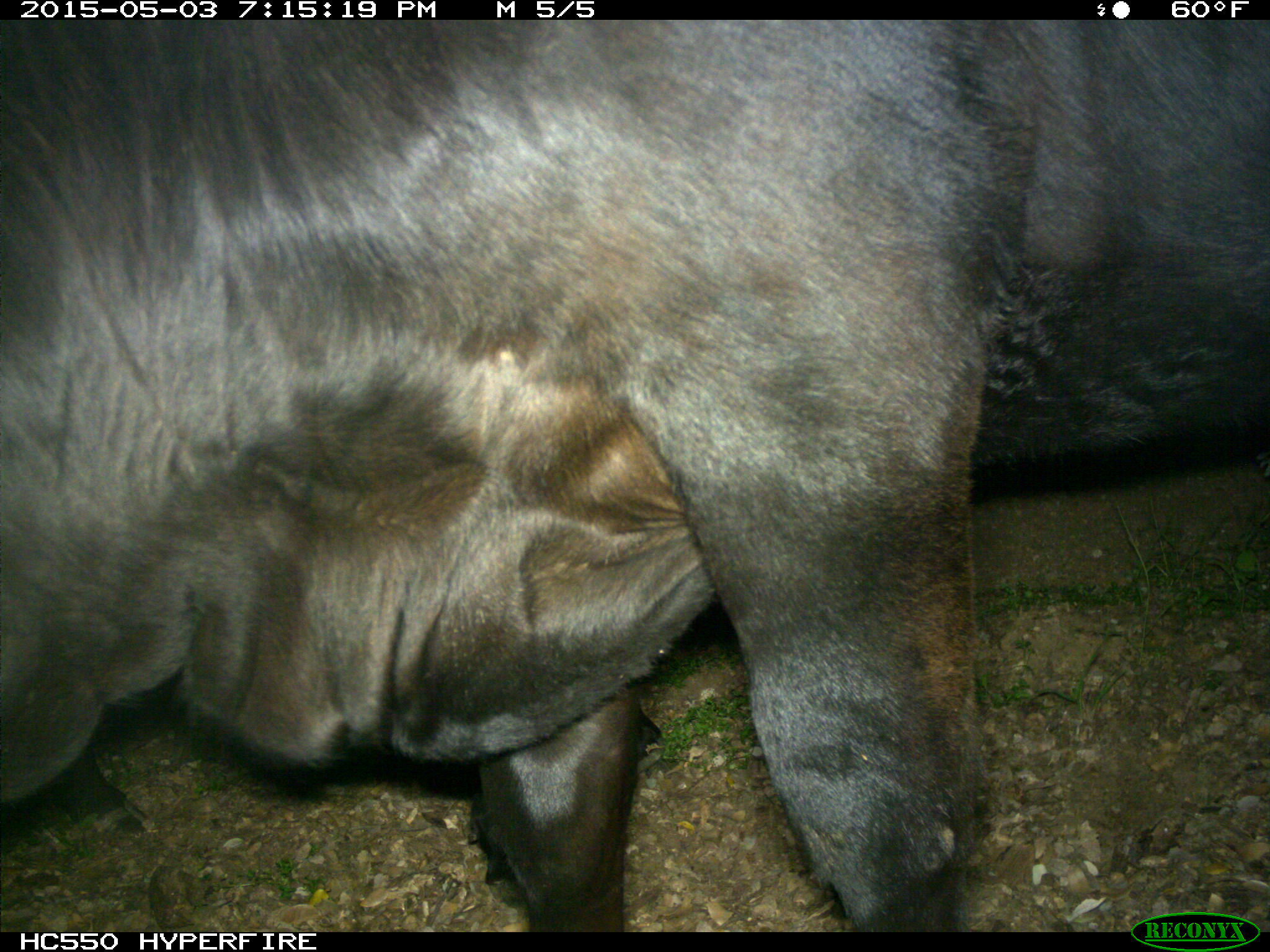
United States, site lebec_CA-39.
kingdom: Animalia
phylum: Chordata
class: Mammalia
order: Artiodactyla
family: Bovidae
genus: Bos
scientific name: Bos taurus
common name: domestic cow